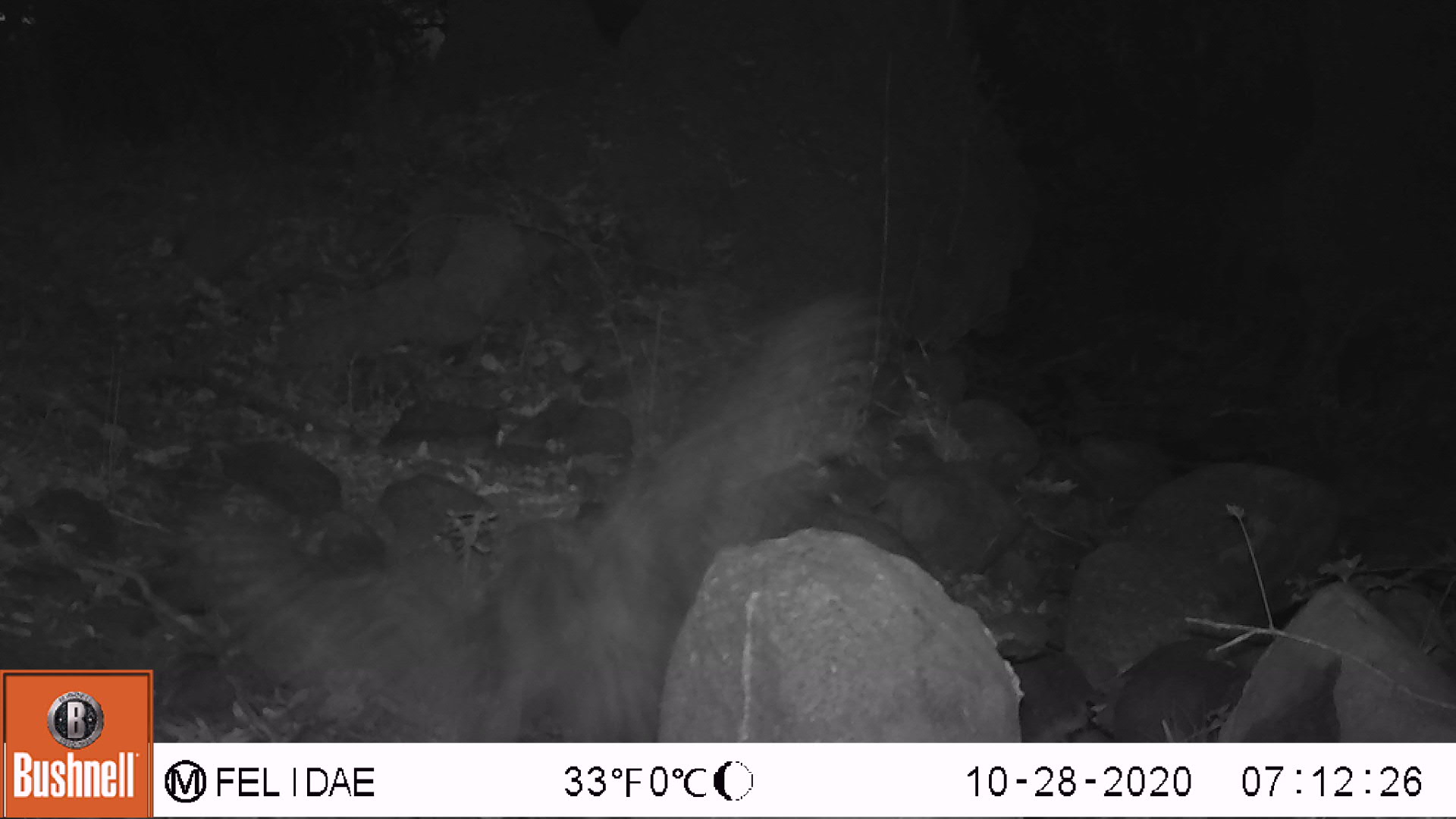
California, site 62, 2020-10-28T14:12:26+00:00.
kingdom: Animalia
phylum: Chordata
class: Aves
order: Strigiformes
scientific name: Strigiformes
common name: owl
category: unknown owl